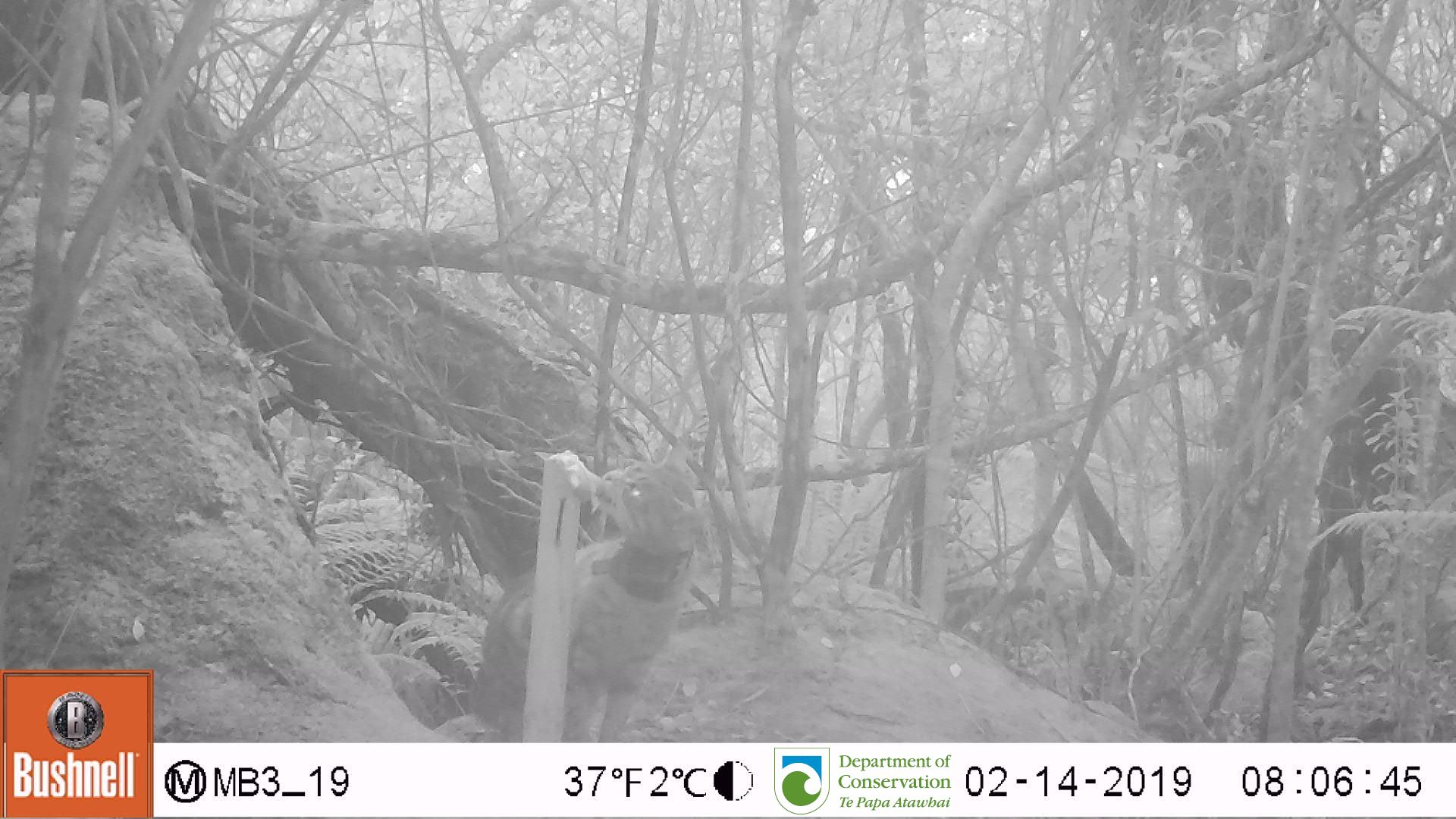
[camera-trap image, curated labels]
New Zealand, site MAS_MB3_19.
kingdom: Animalia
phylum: Chordata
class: Mammalia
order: Carnivora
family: Felidae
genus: Felis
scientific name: Felis catus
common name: domestic cat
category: cat